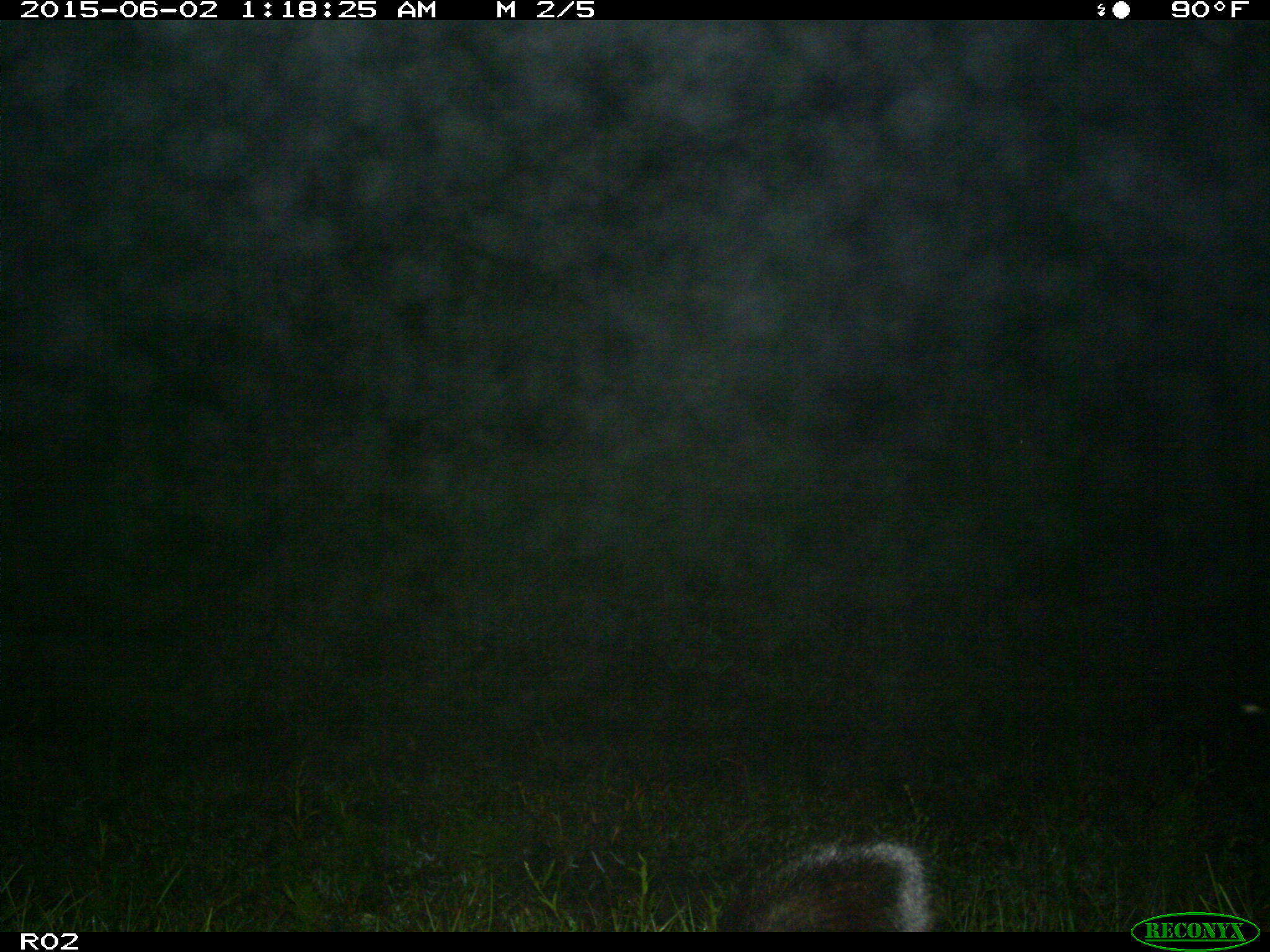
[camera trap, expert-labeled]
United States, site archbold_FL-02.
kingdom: Animalia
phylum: Chordata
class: Mammalia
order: Artiodactyla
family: Bovidae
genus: Bos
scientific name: Bos taurus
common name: domestic cow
Bos taurus (domestic cow).